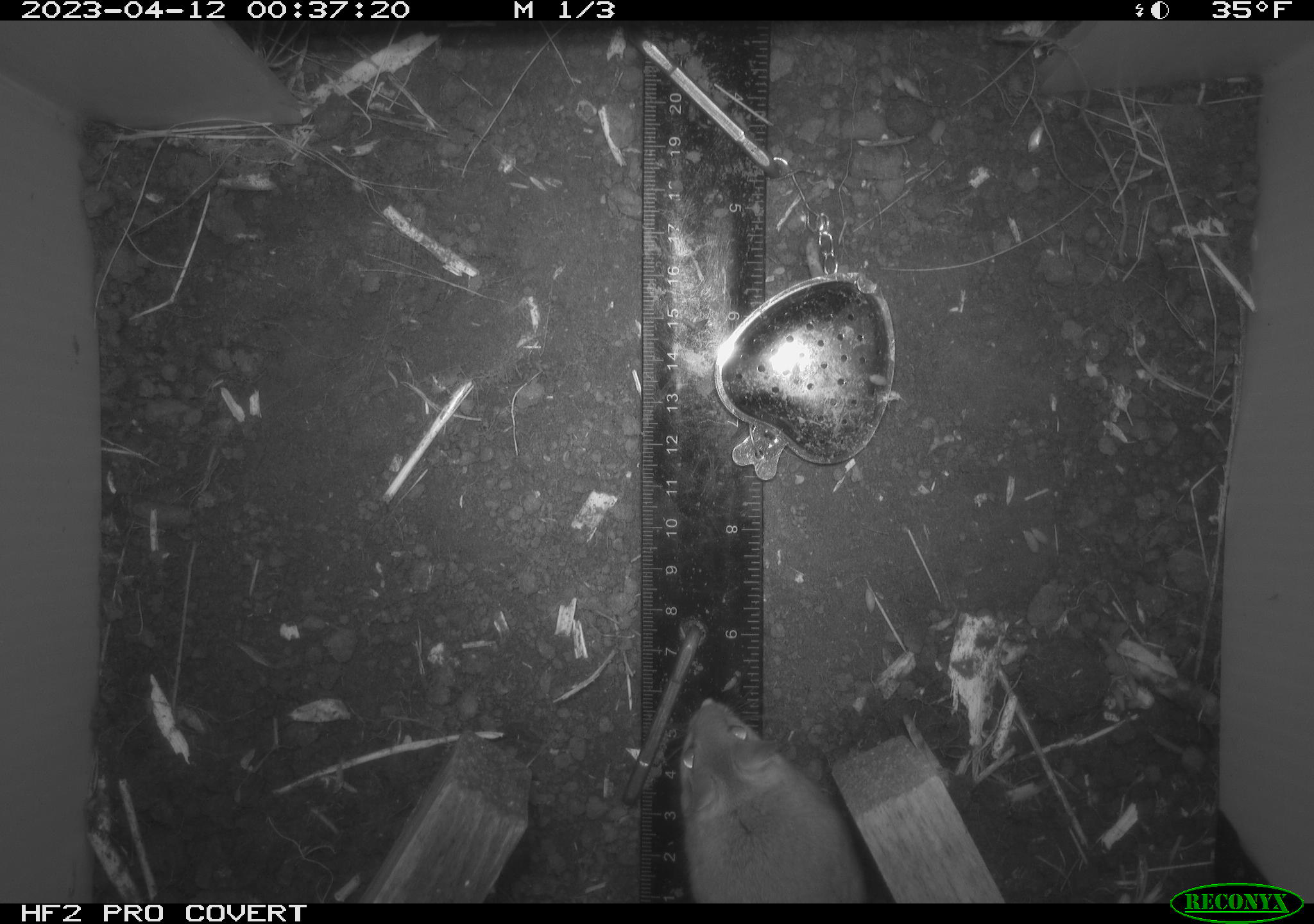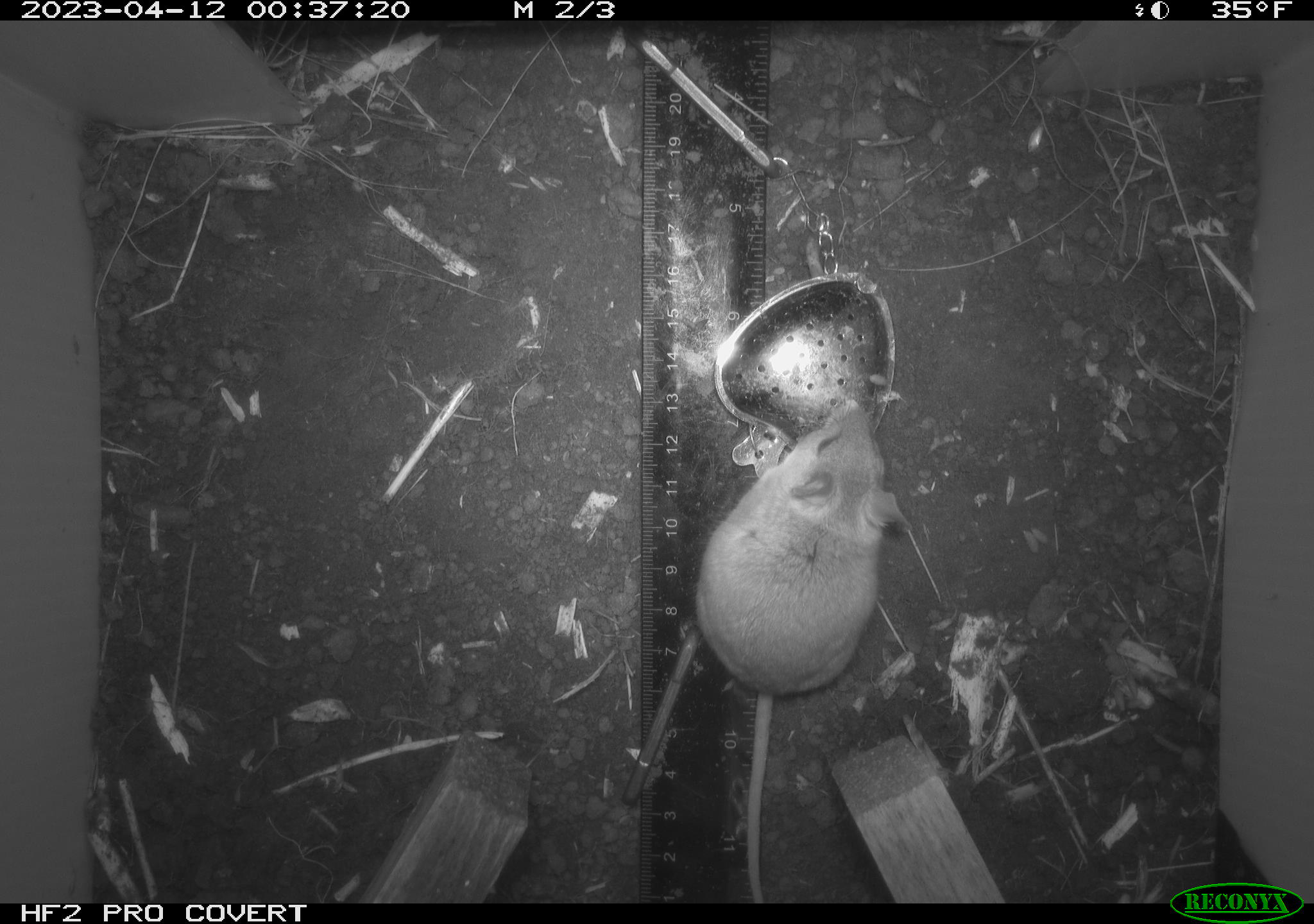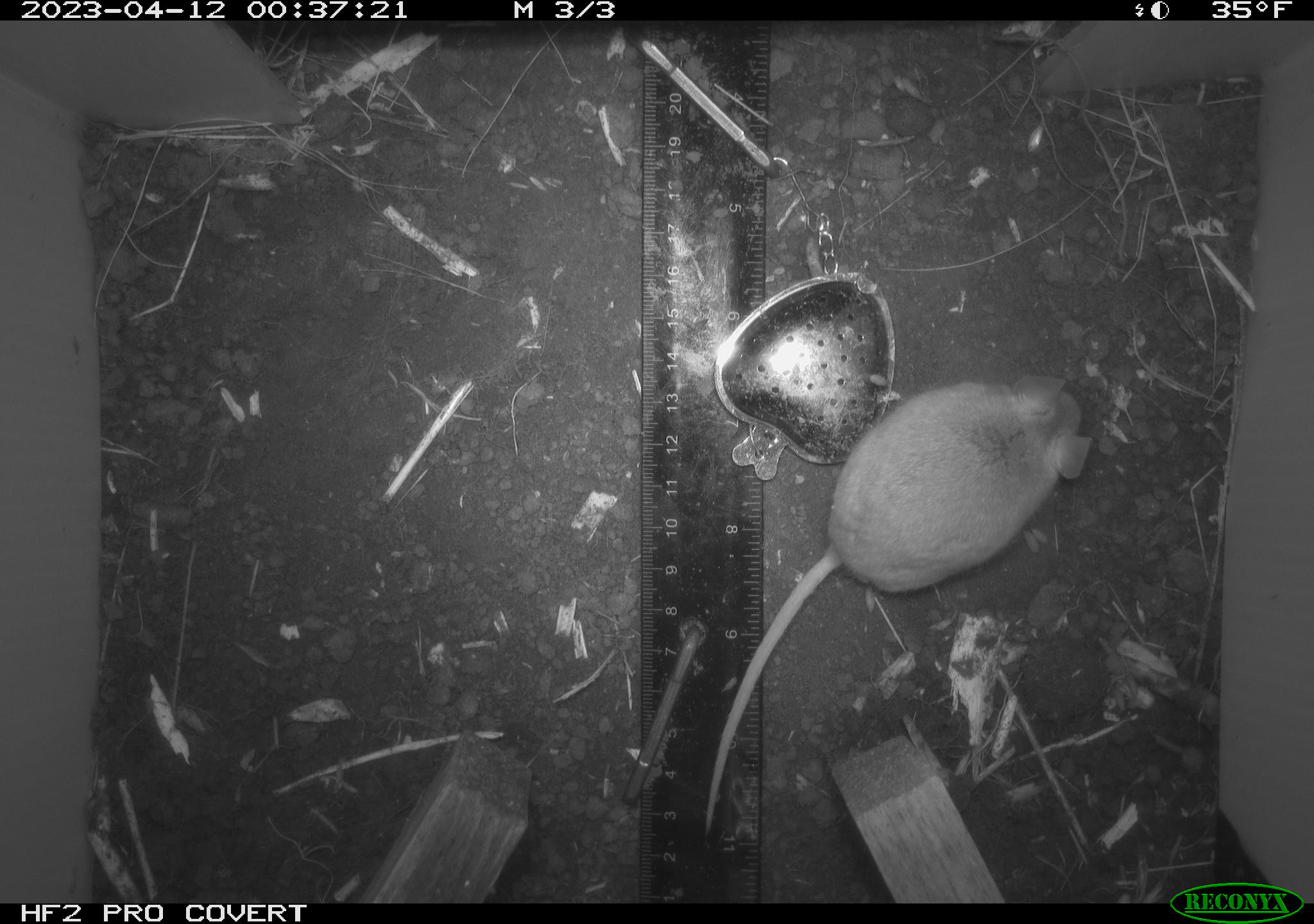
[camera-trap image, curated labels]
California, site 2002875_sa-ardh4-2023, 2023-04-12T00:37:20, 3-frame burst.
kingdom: Animalia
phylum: Chordata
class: Mammalia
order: Rodentia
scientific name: Rodentia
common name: mouse species